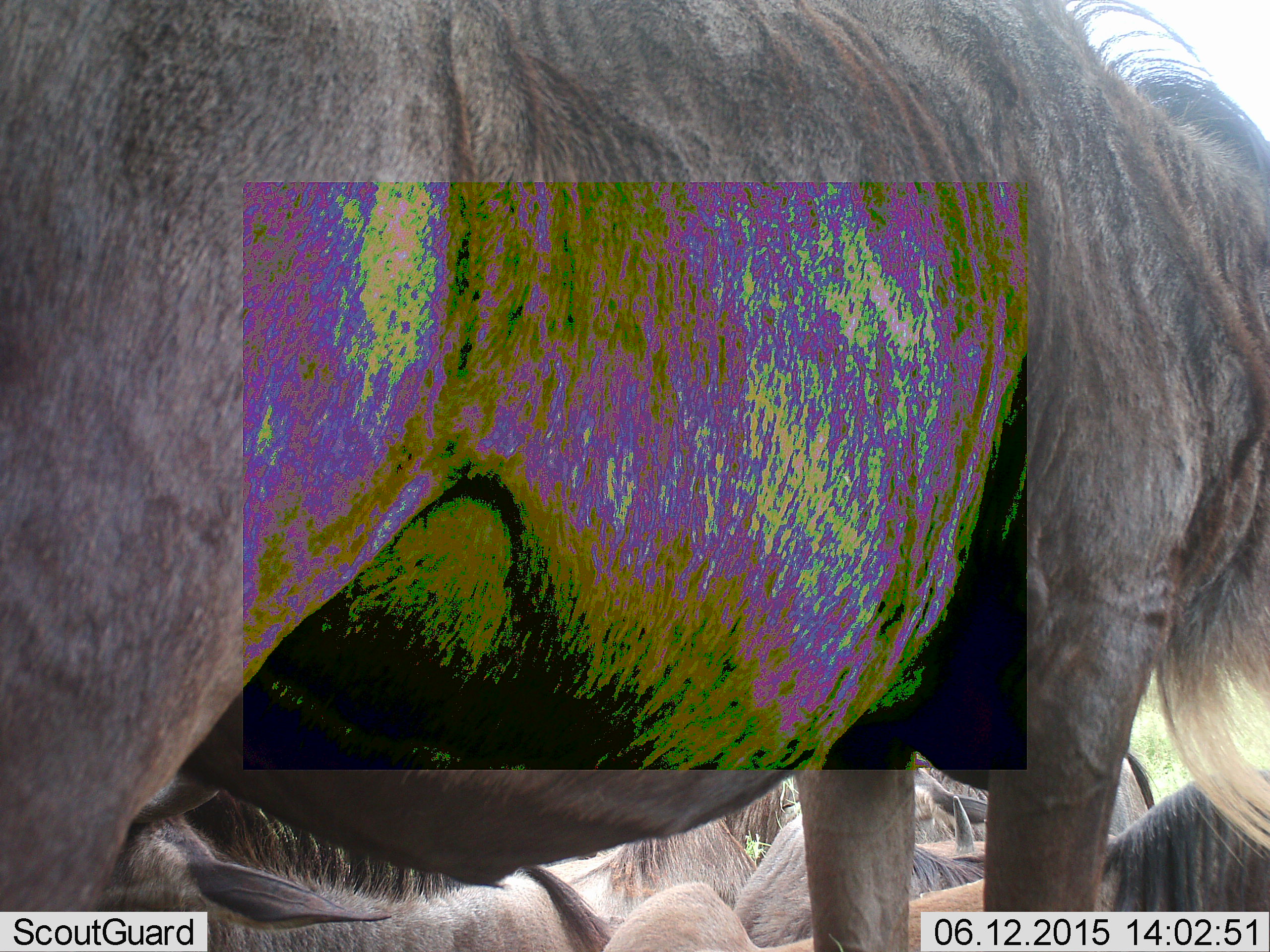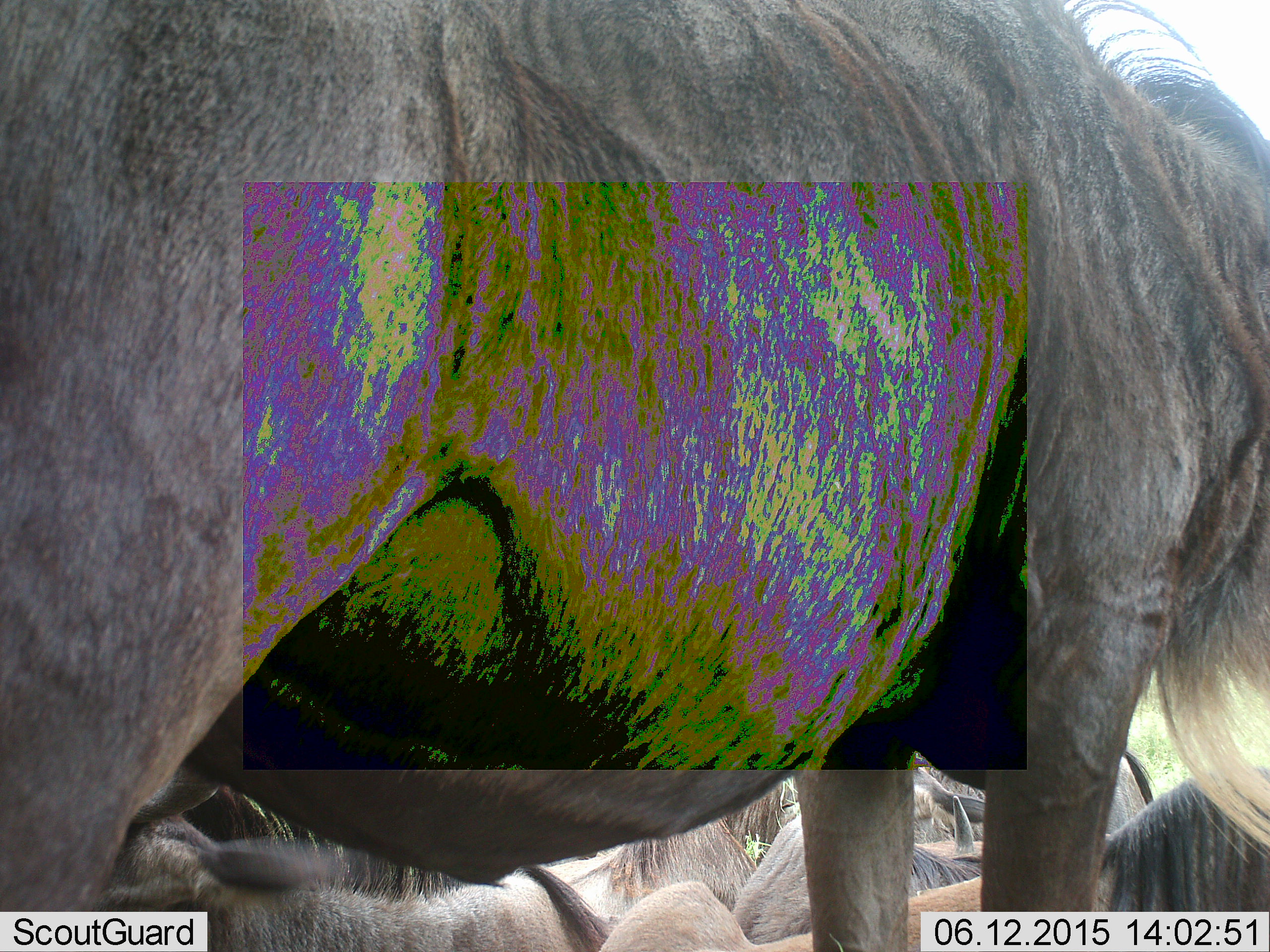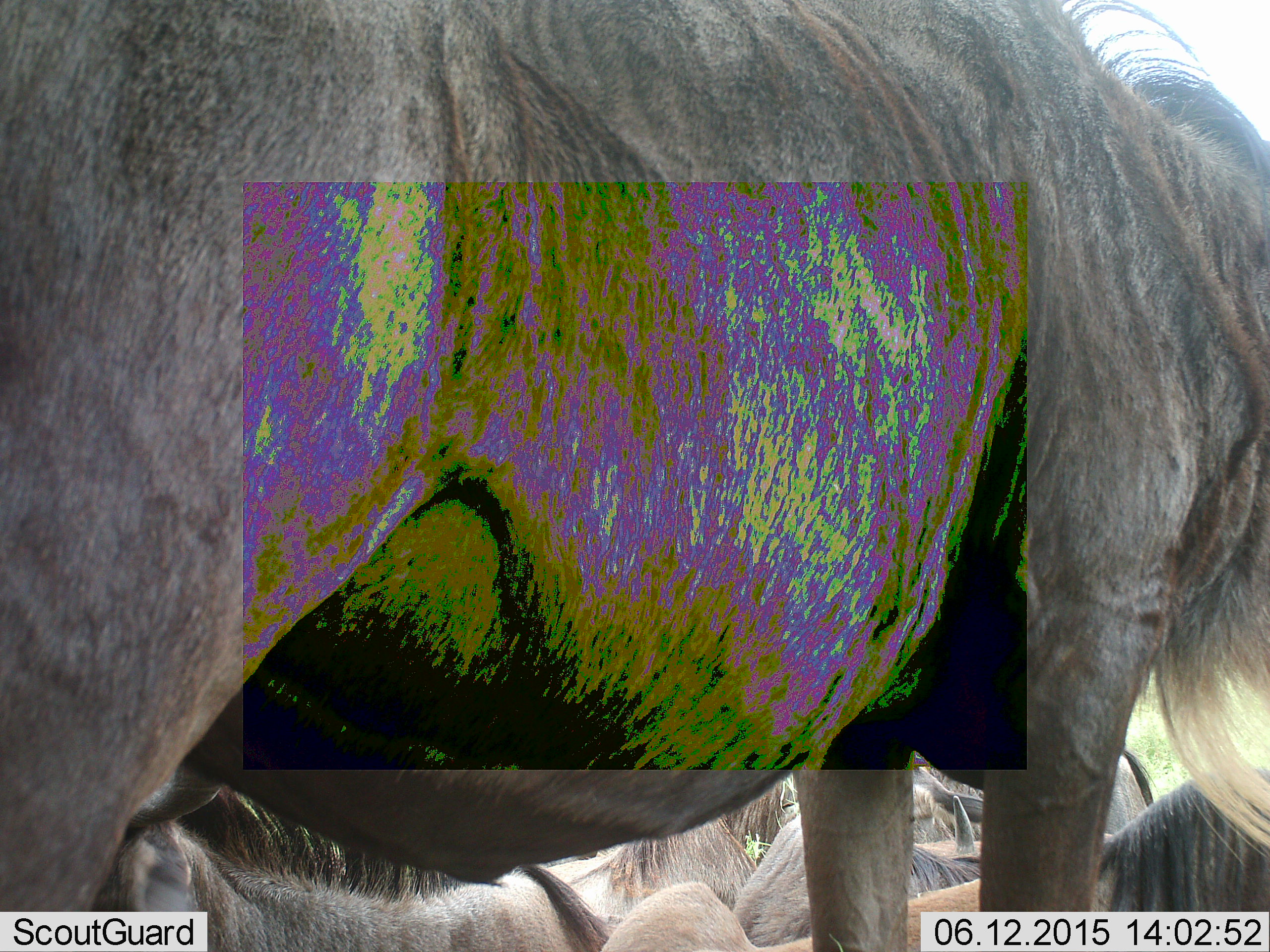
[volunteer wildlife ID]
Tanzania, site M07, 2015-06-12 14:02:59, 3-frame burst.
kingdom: Animalia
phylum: Chordata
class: Mammalia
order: Artiodactyla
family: Bovidae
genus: Connochaetes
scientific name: Connochaetes taurinus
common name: blue wildebeest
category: wildebeest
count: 5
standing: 90%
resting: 90%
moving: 0%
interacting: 0%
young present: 0%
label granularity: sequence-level